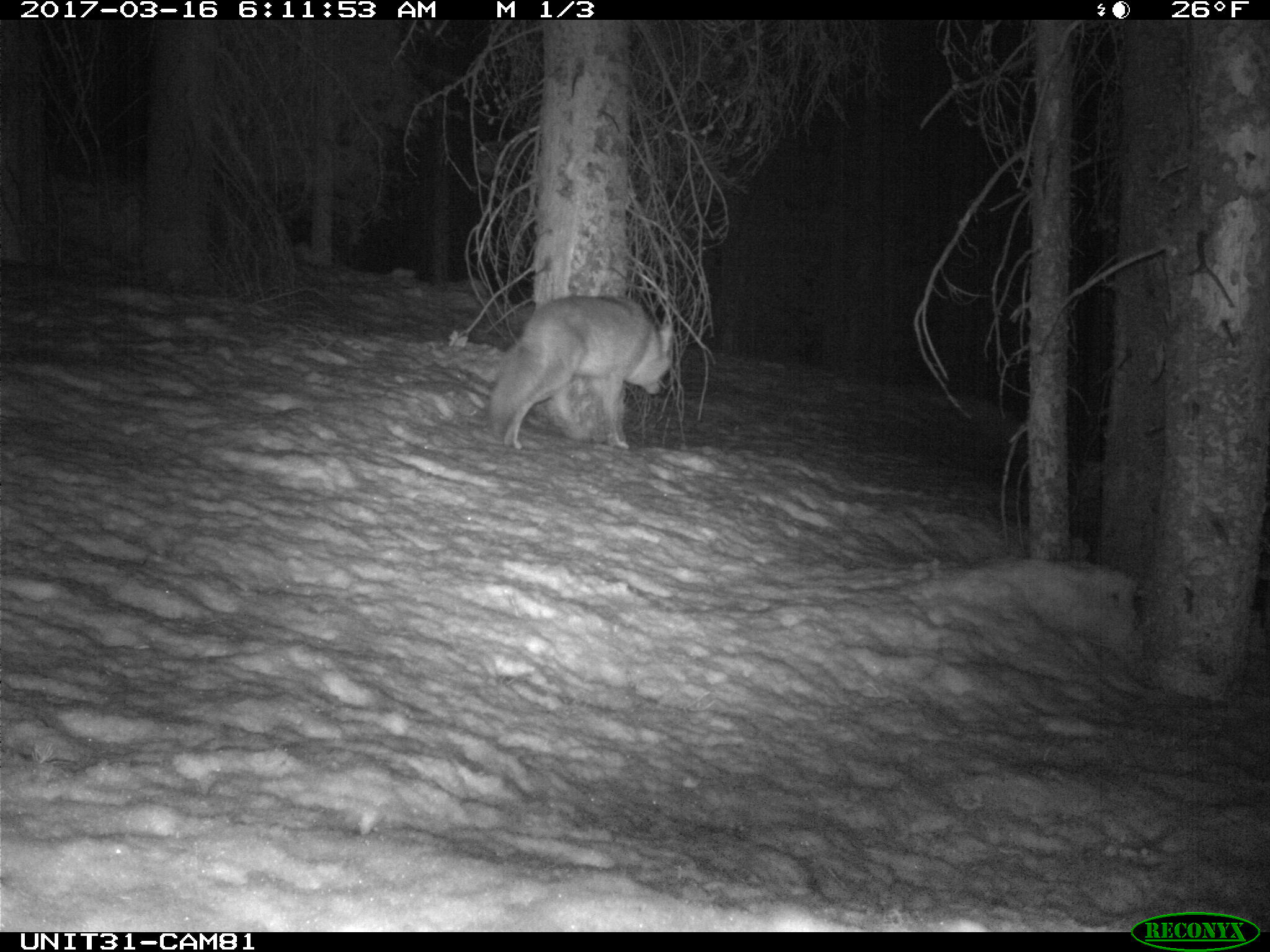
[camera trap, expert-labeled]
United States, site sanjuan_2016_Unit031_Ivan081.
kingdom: Animalia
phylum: Chordata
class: Mammalia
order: Carnivora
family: Canidae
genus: Canis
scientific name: Canis latrans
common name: coyote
Canis latrans (coyote).